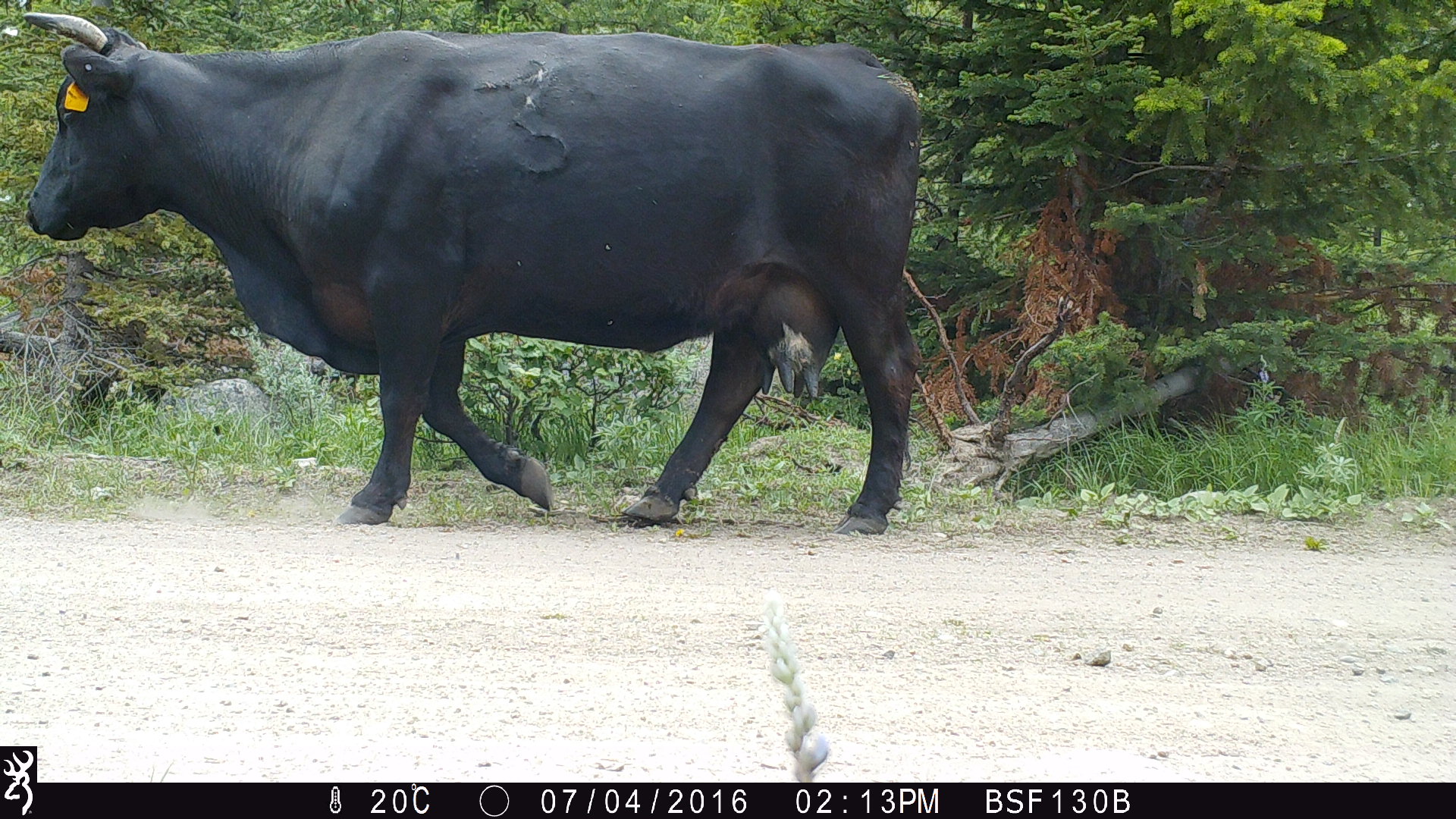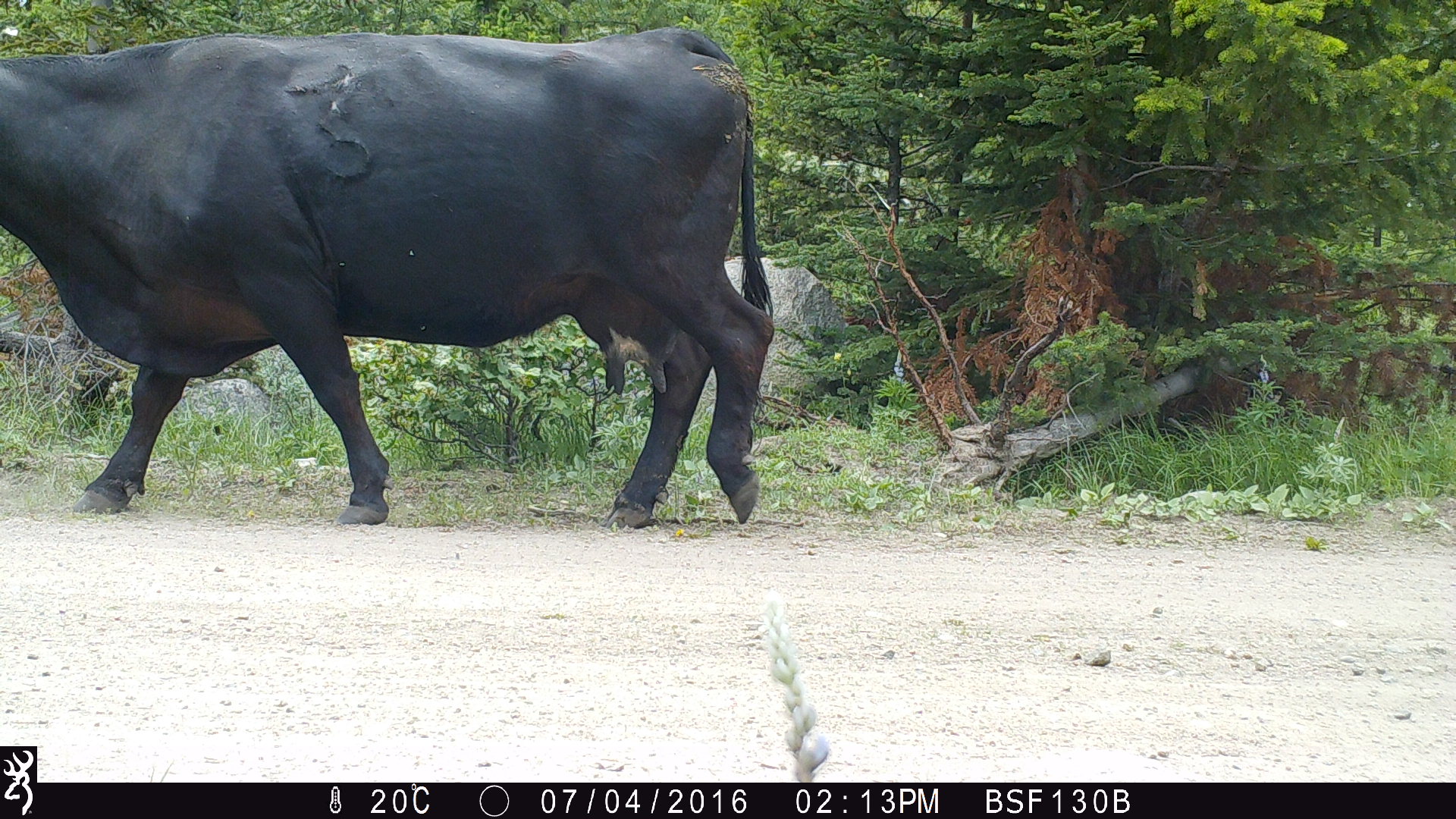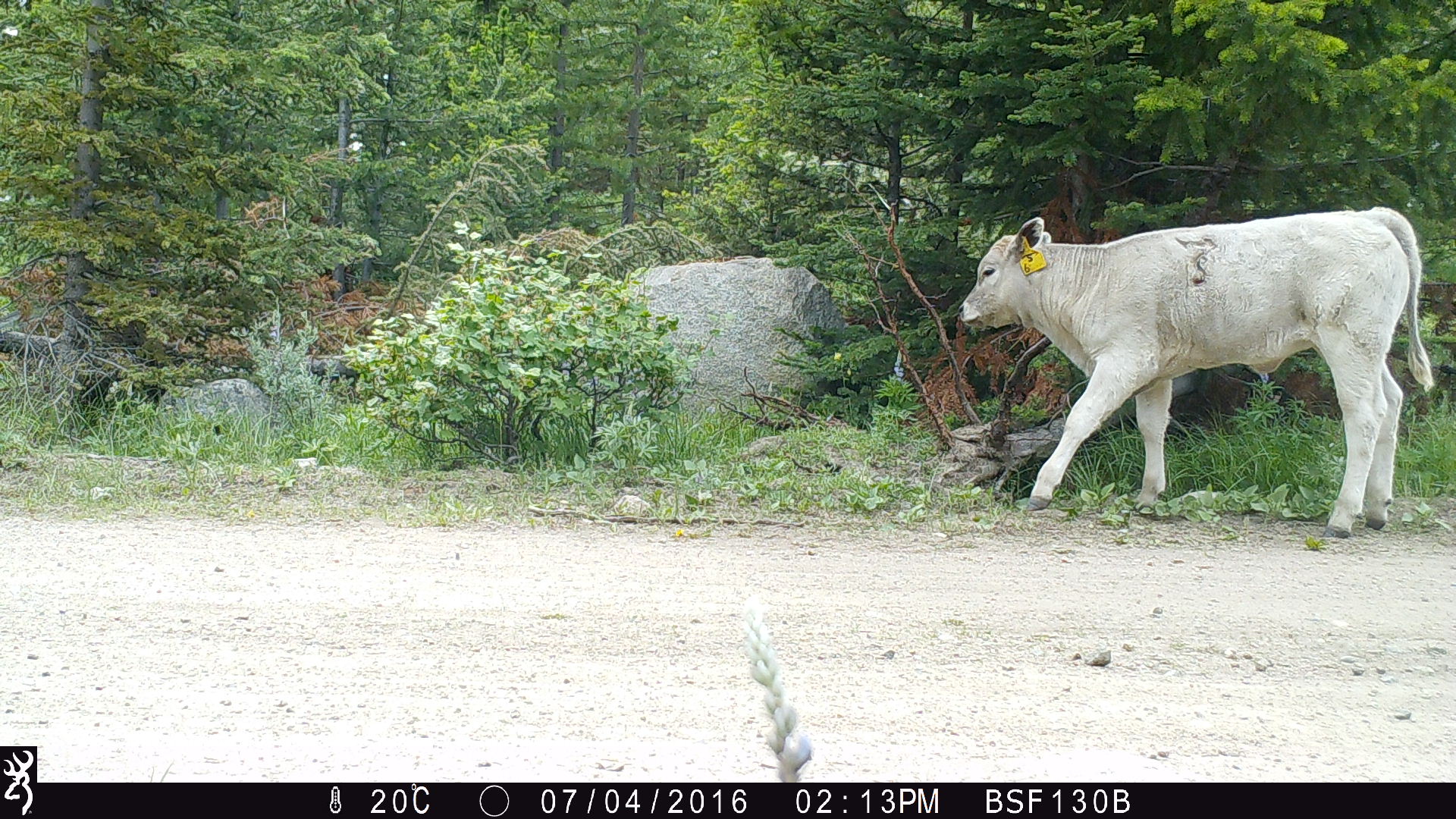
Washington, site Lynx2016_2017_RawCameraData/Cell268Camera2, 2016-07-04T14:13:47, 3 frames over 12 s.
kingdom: Animalia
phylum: Chordata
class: Mammalia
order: Artiodactyla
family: Bovidae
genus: Bos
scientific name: Bos taurus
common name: domestic cattle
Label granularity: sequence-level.